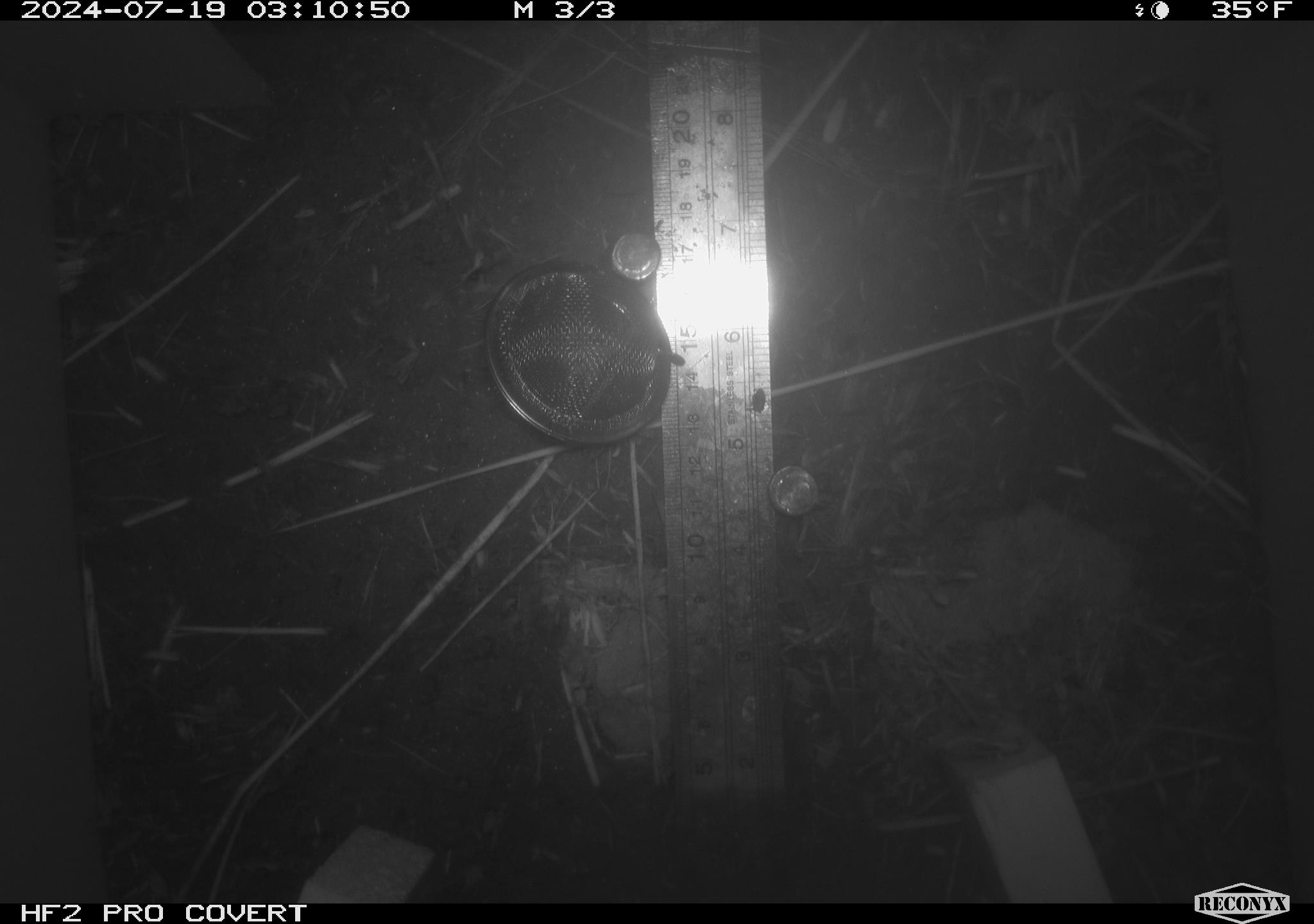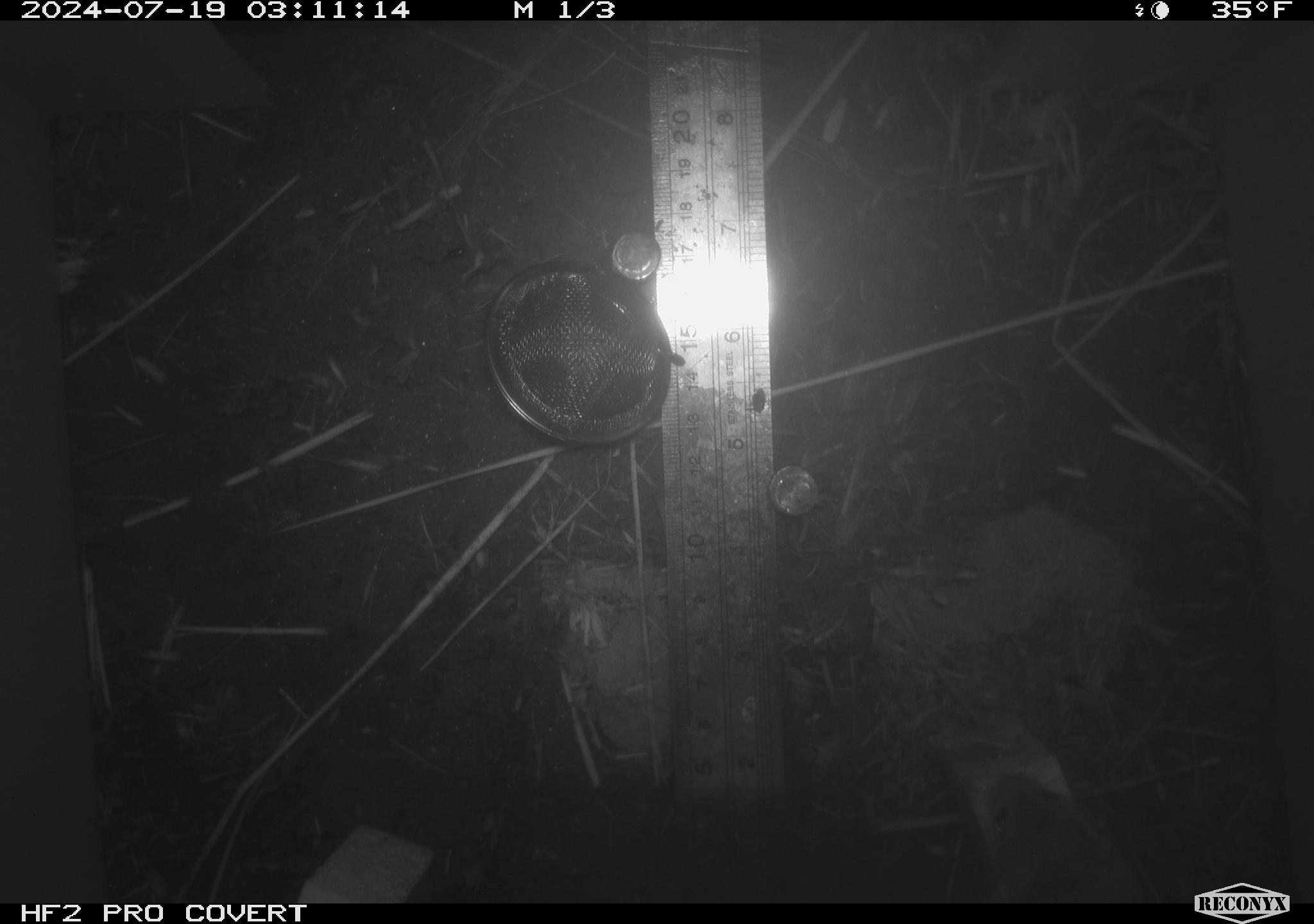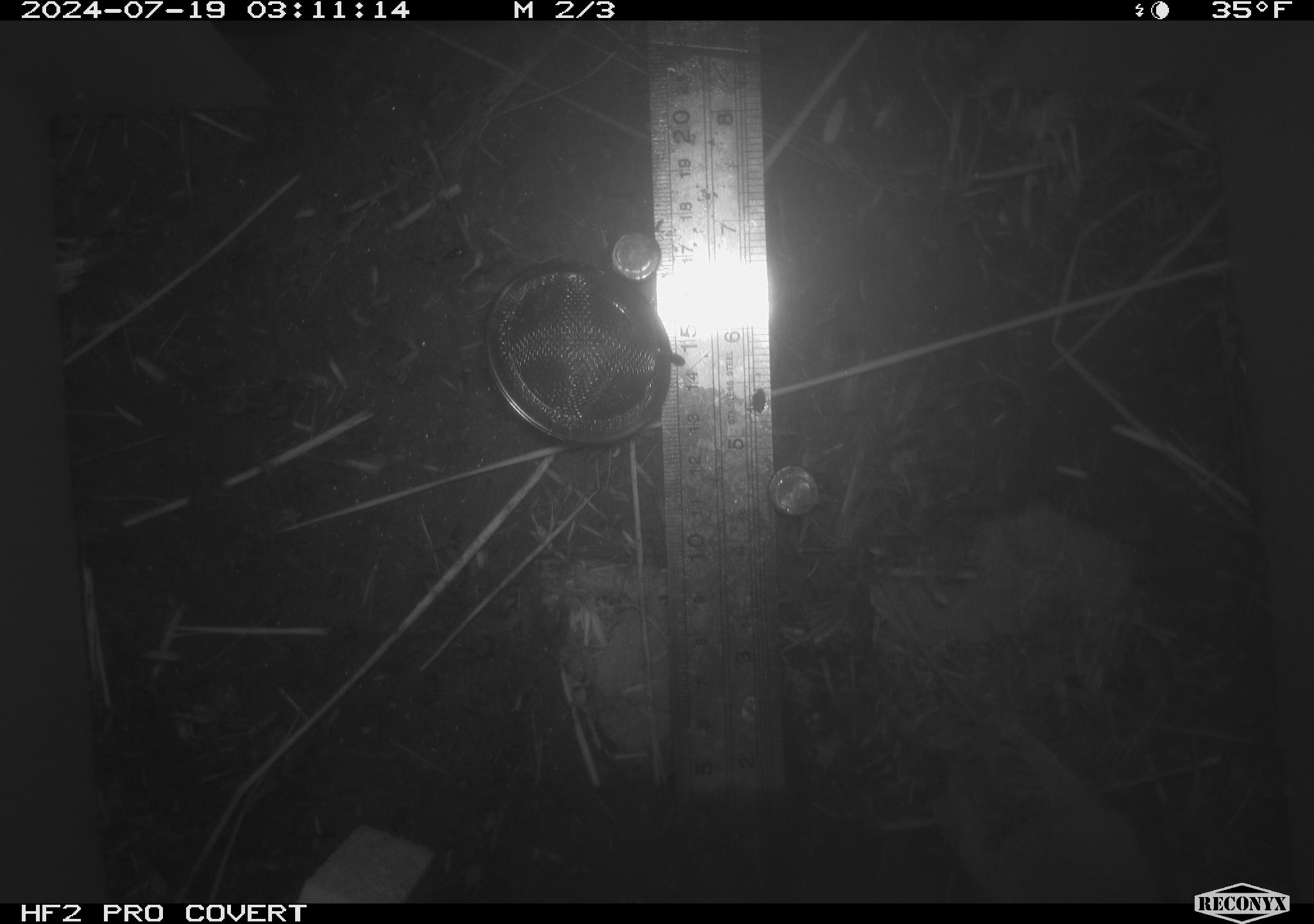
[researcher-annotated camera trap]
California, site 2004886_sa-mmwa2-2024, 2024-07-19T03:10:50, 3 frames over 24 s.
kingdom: Animalia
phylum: Chordata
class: Mammalia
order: Rodentia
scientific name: Rodentia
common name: mouse species